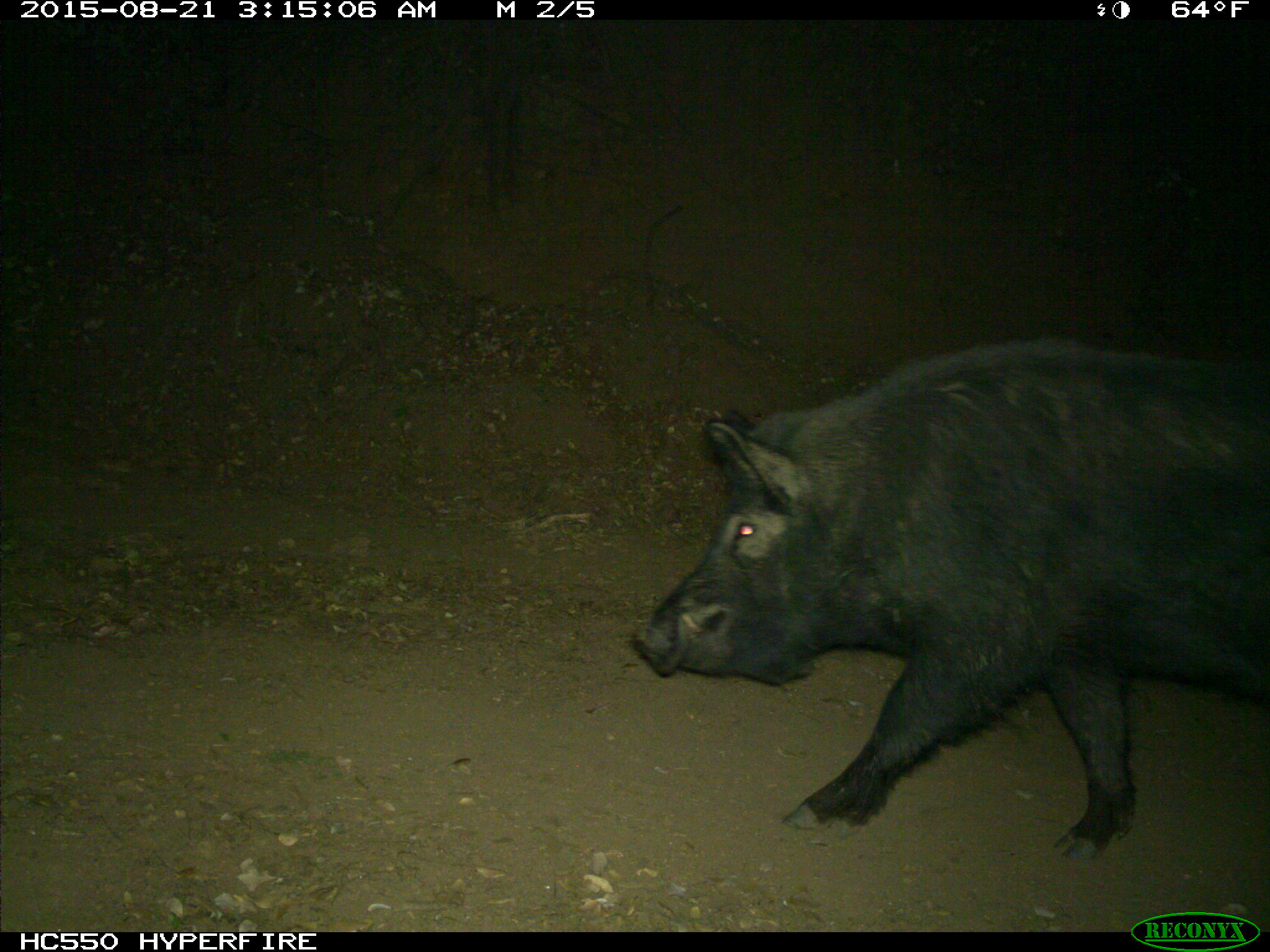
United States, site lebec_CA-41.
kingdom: Animalia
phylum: Chordata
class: Mammalia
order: Artiodactyla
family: Suidae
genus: Sus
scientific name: Sus scrofa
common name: wild boar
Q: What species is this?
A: Sus scrofa (wild boar).